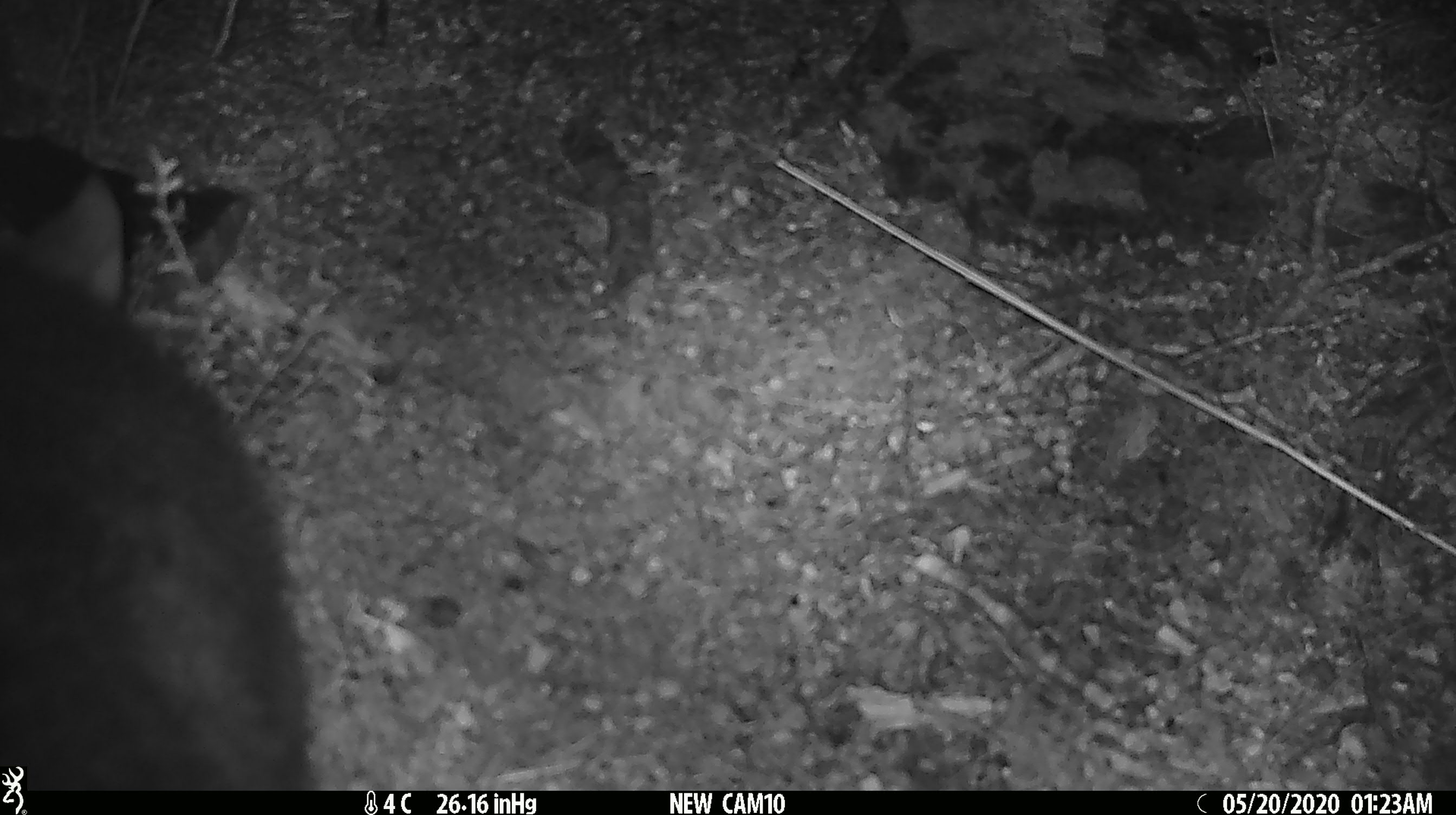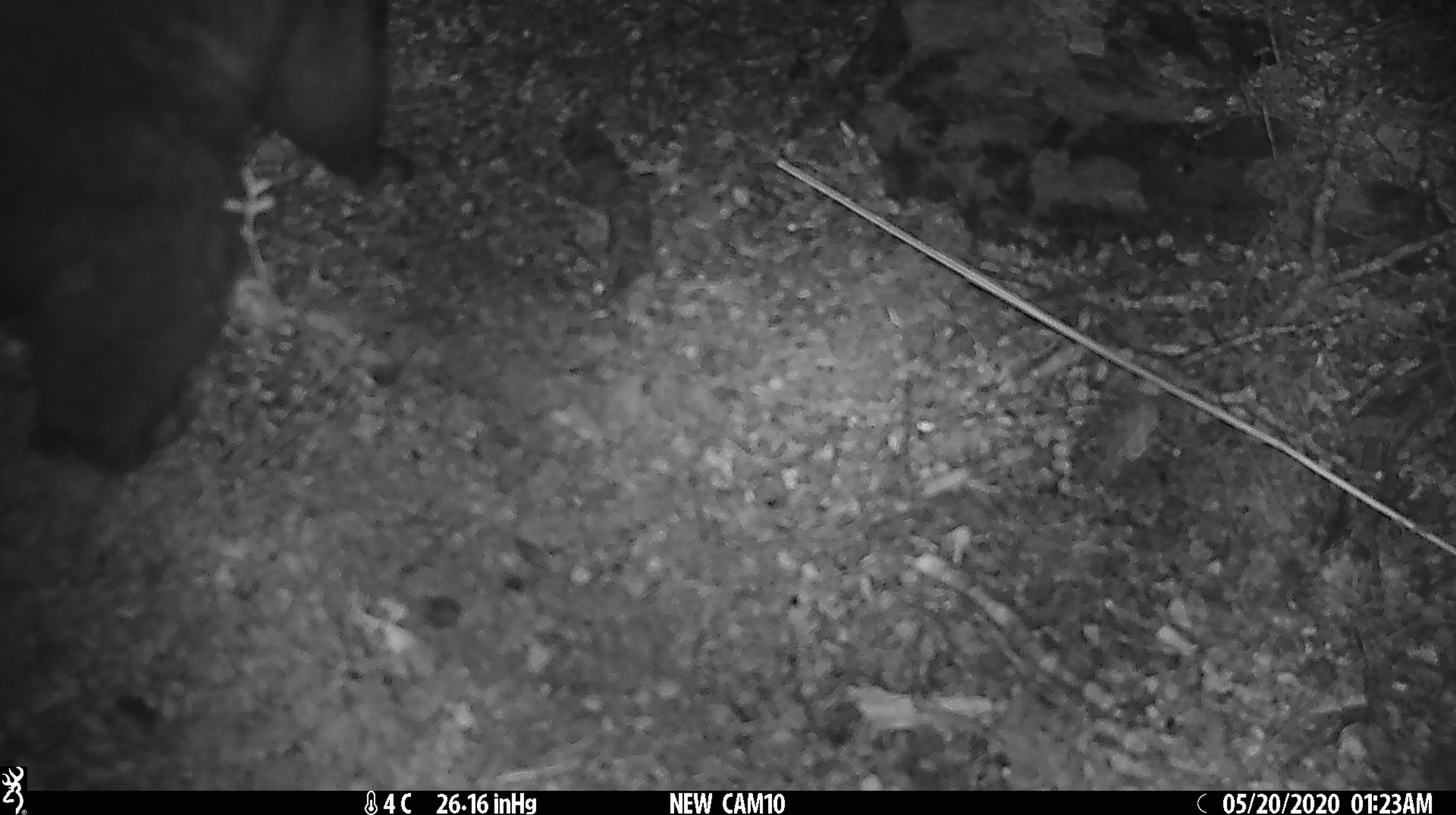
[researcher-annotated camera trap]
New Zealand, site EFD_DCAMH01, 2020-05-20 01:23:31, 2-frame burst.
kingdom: Animalia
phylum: Chordata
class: Mammalia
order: Diprotodontia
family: Phalangeridae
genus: Trichosurus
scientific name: Trichosurus vulpecula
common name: common brushtail possum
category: possum